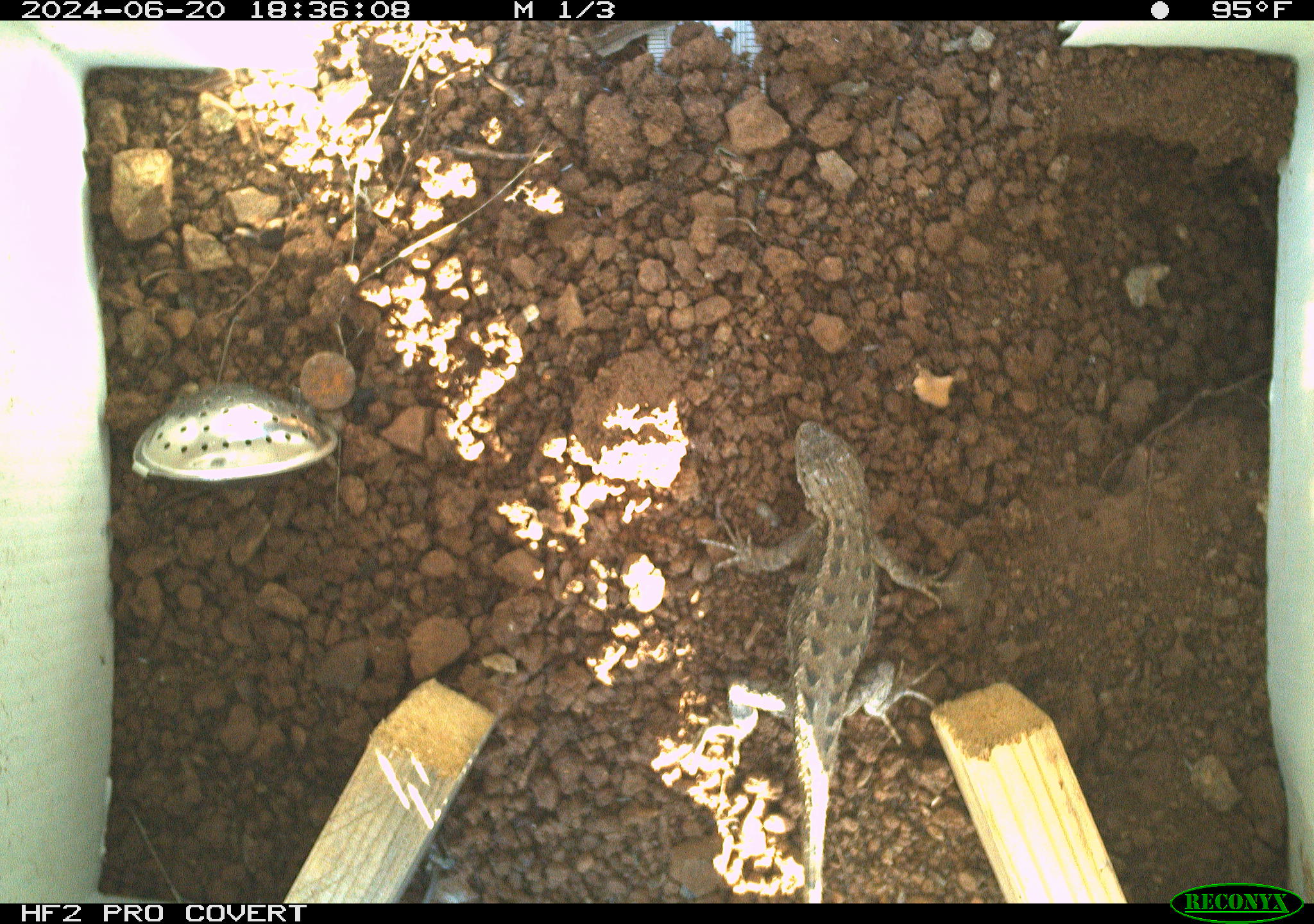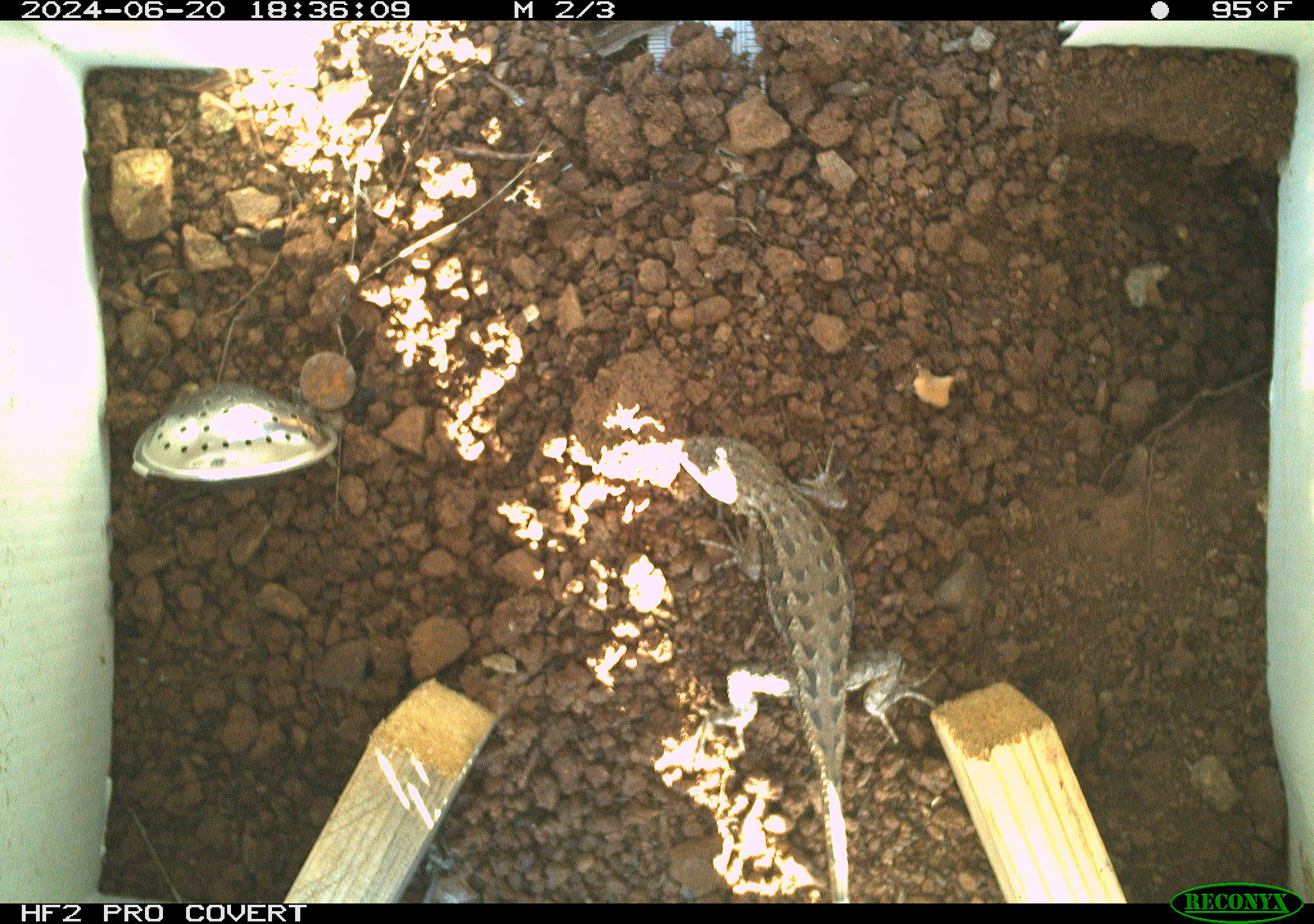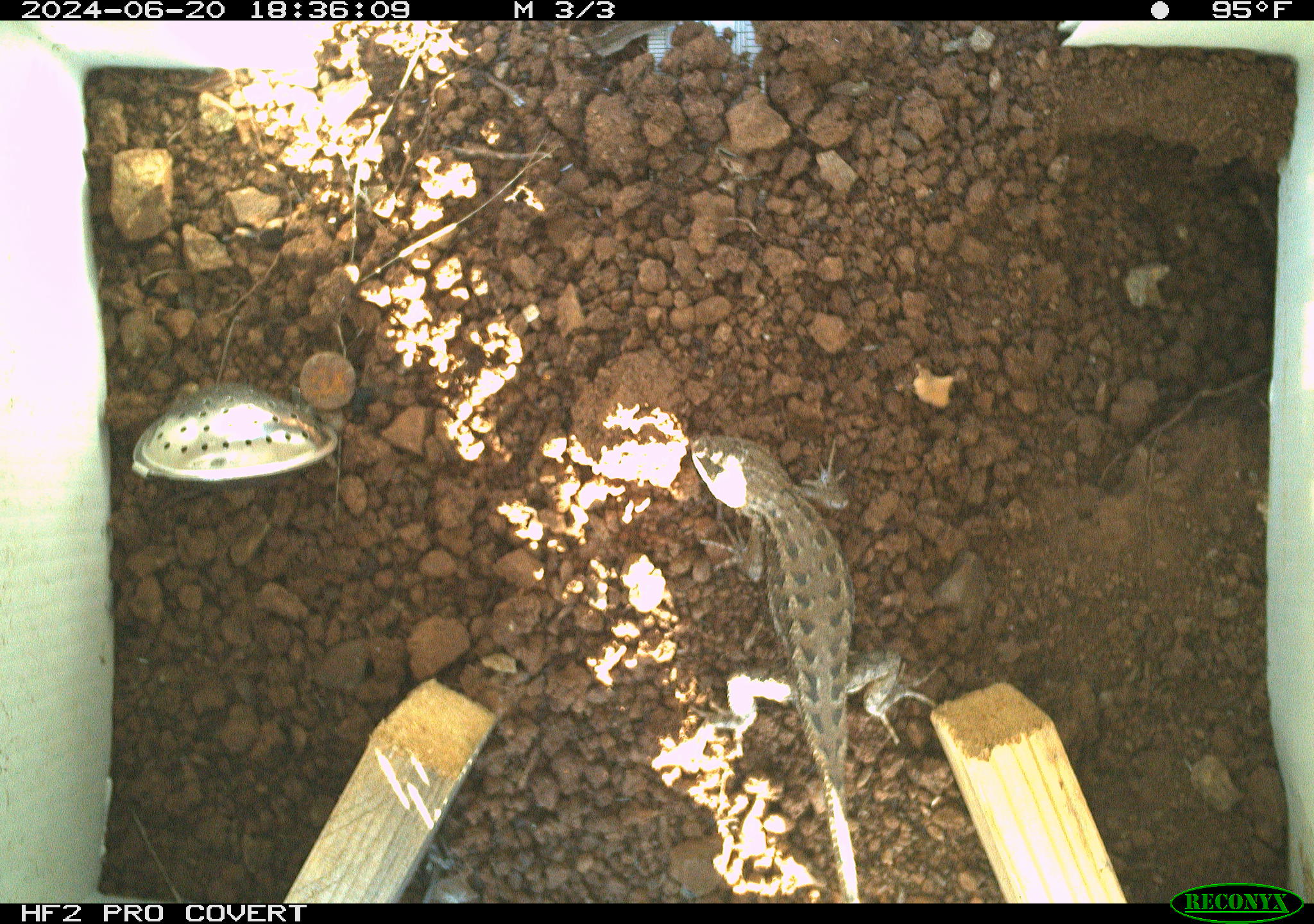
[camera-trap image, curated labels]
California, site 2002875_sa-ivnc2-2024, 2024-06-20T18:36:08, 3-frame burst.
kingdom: Animalia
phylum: Chordata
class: Reptilia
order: Squamata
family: Phrynosomatidae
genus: Sceloporus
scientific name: Sceloporus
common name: spiny lizards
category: sceloporus species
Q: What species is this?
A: Sceloporus species (spiny lizards) (Sceloporus).